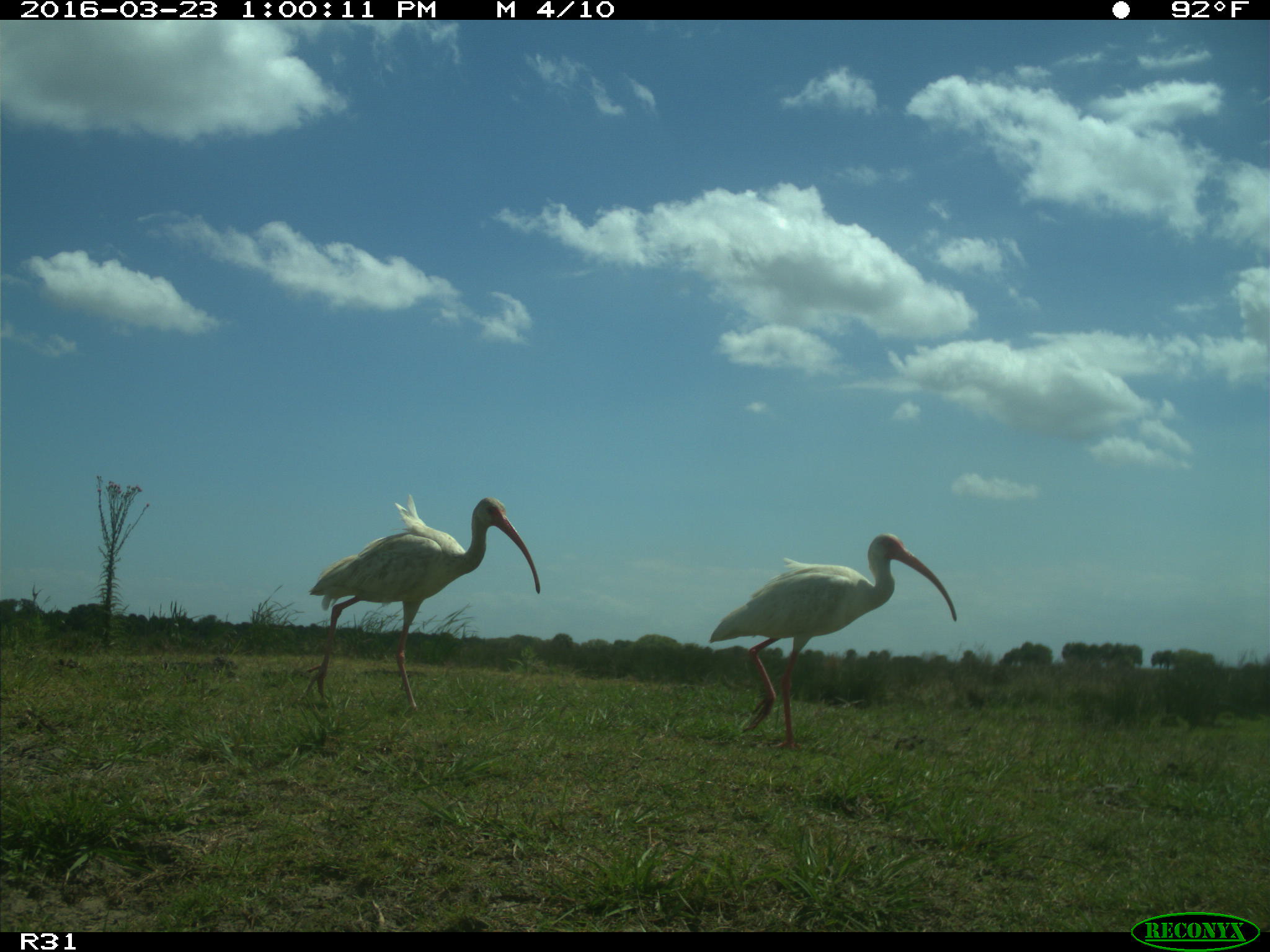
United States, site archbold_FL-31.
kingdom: Animalia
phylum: Chordata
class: Aves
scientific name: Aves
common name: birds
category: unidentified bird